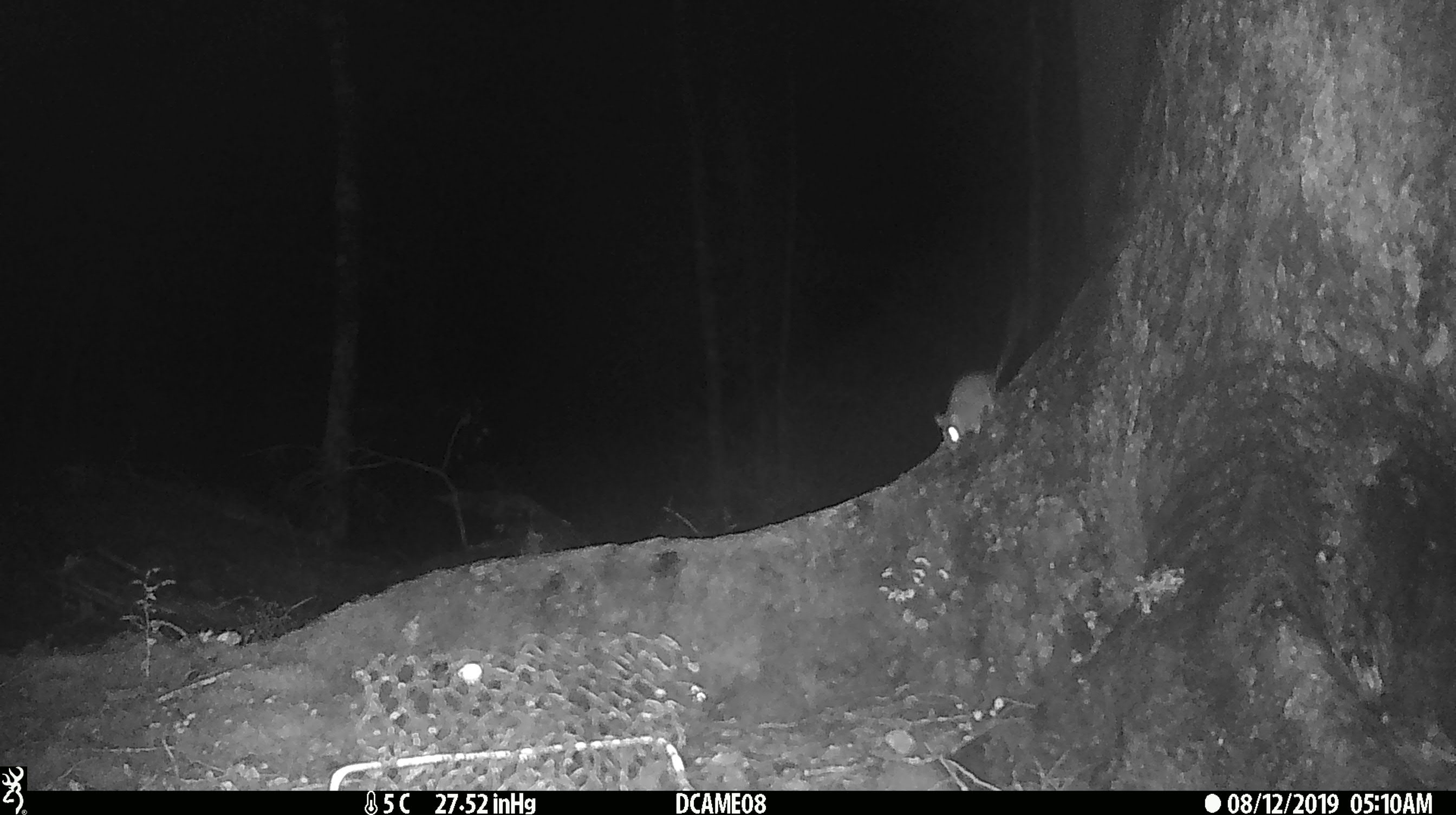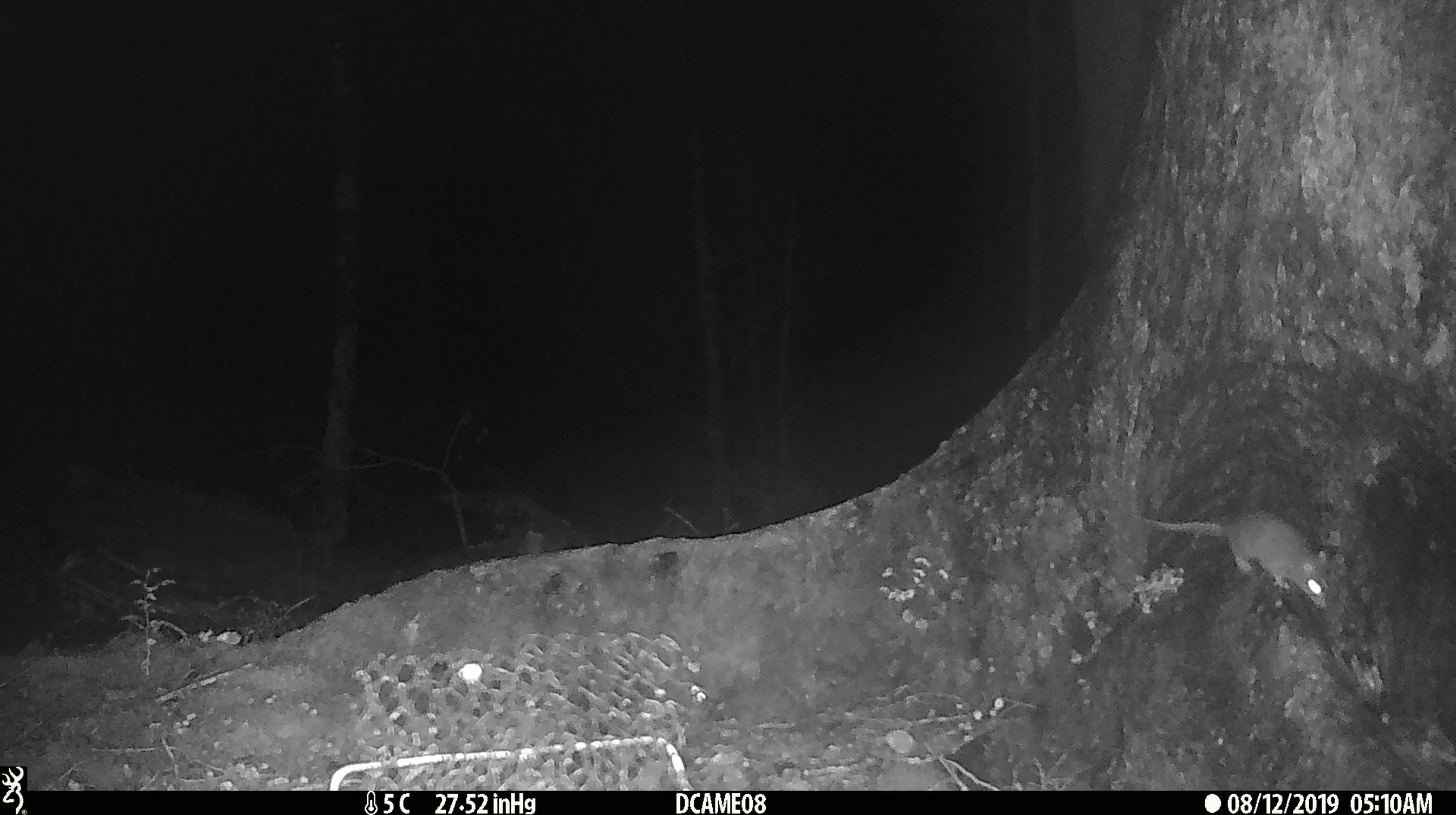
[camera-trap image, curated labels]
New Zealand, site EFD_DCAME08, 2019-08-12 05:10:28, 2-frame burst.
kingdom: Animalia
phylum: Chordata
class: Mammalia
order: Rodentia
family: Muridae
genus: Mus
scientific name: Mus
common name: mouse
Mouse (Mus).